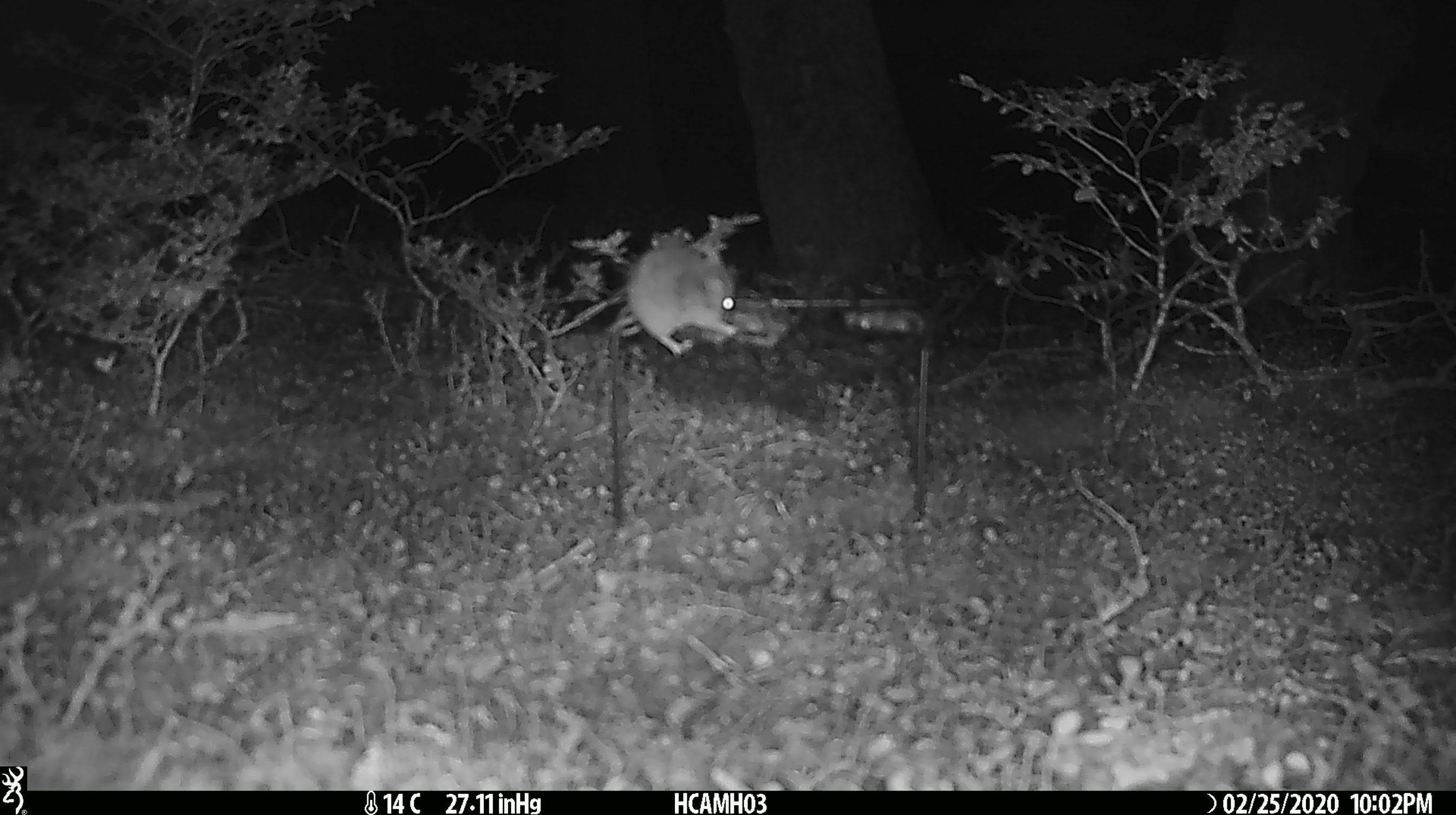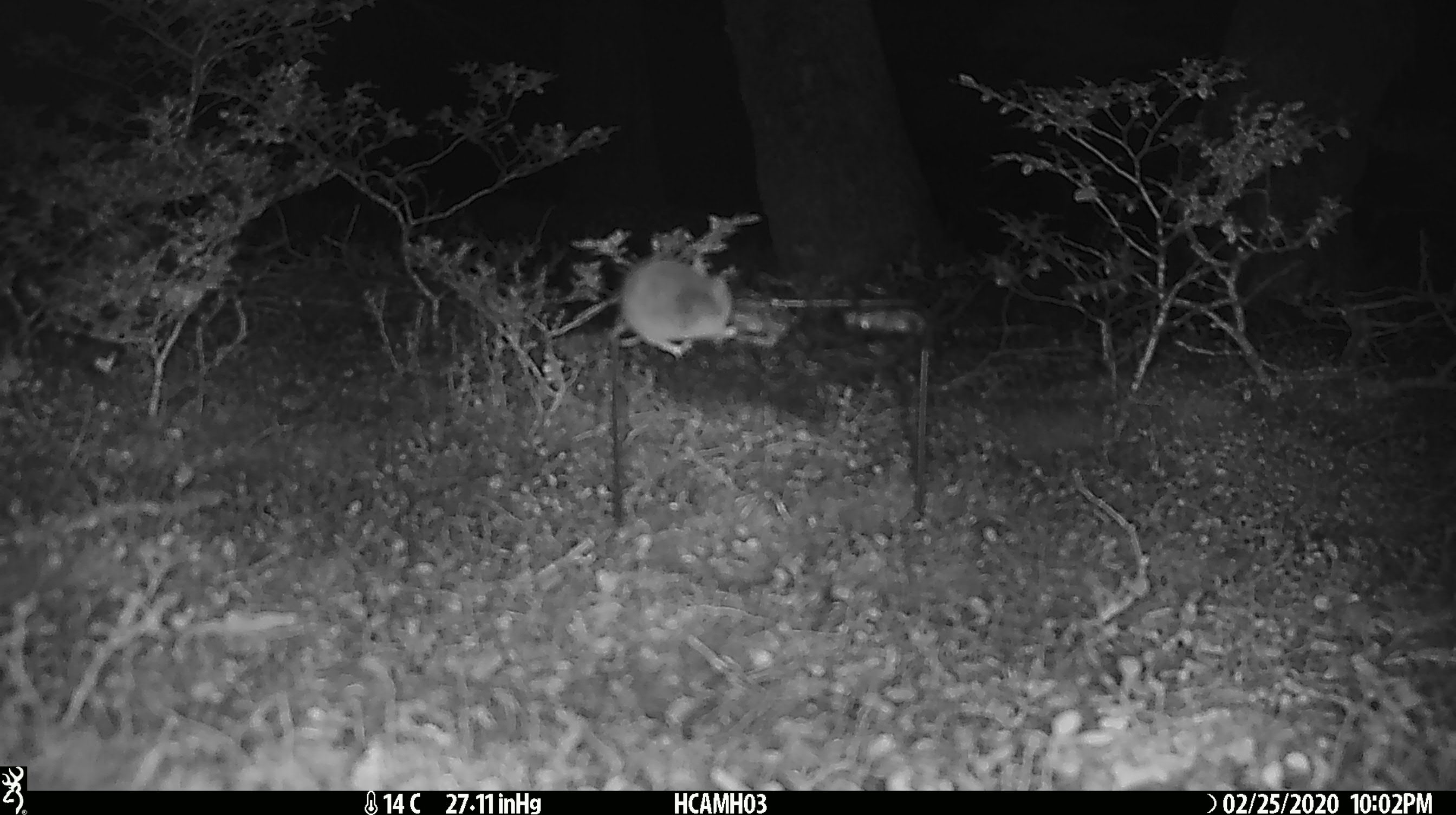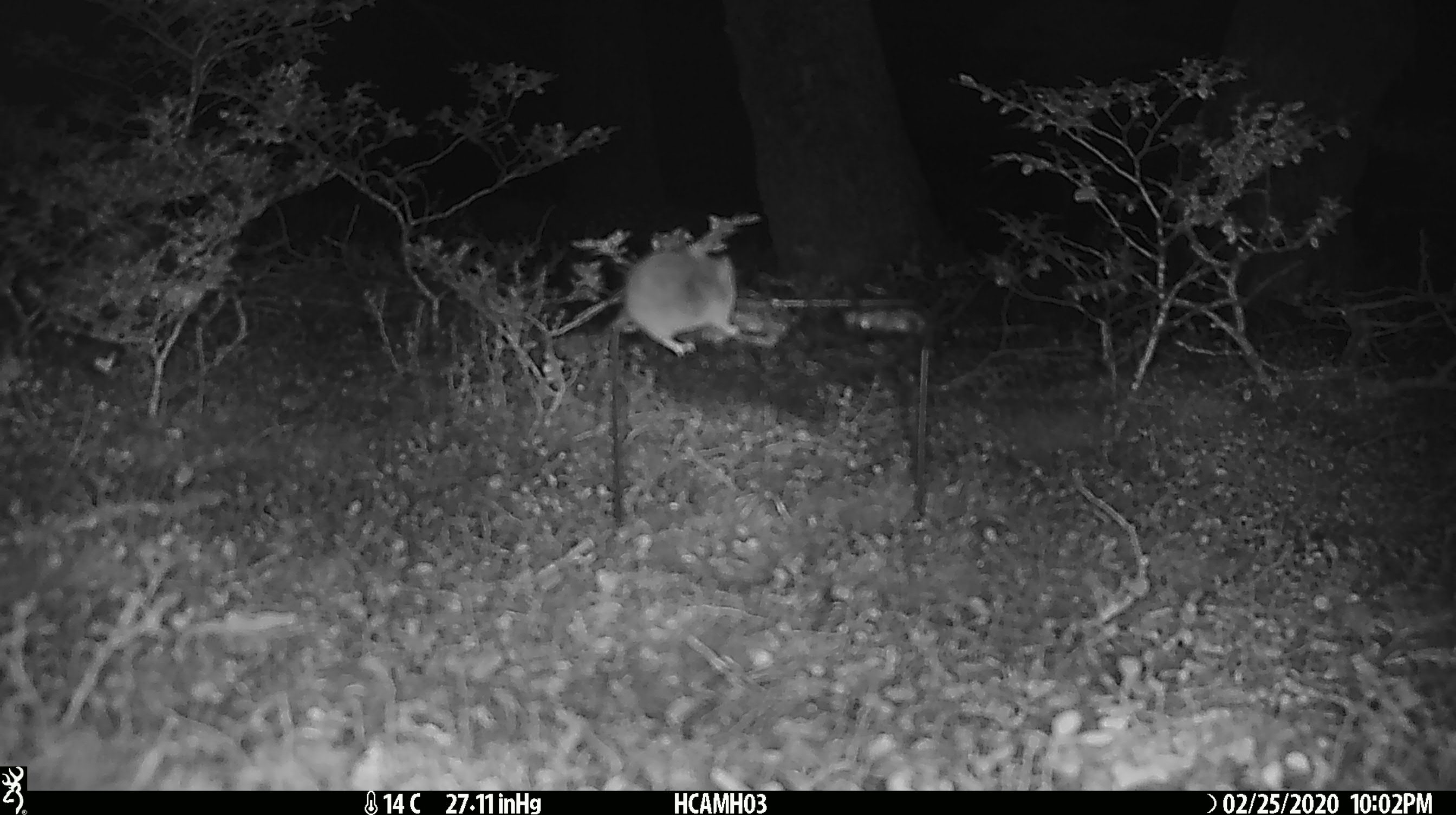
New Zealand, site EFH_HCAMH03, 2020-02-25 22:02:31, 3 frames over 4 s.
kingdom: Animalia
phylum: Chordata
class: Mammalia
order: Rodentia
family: Muridae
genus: Mus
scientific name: Mus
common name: mouse